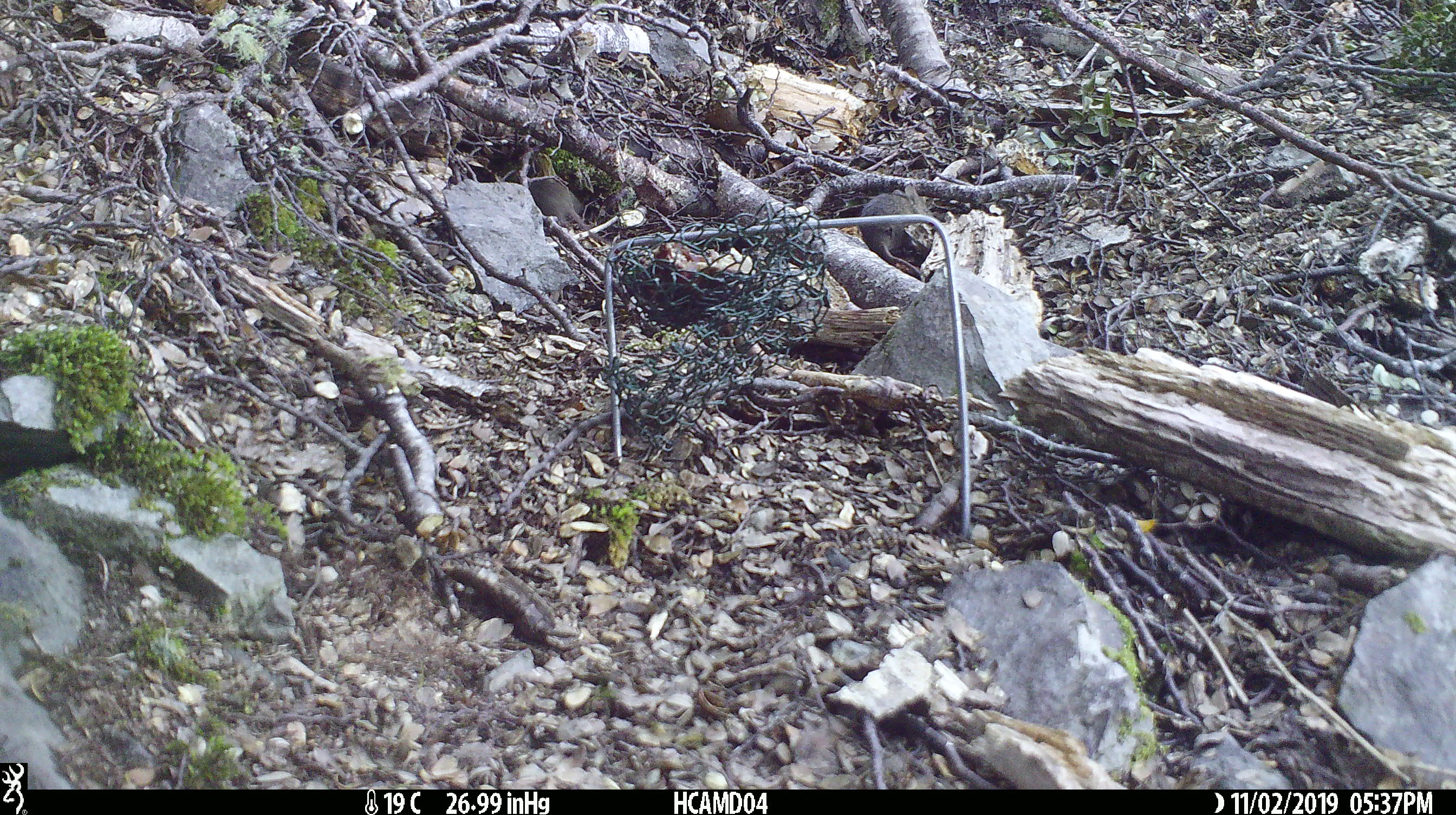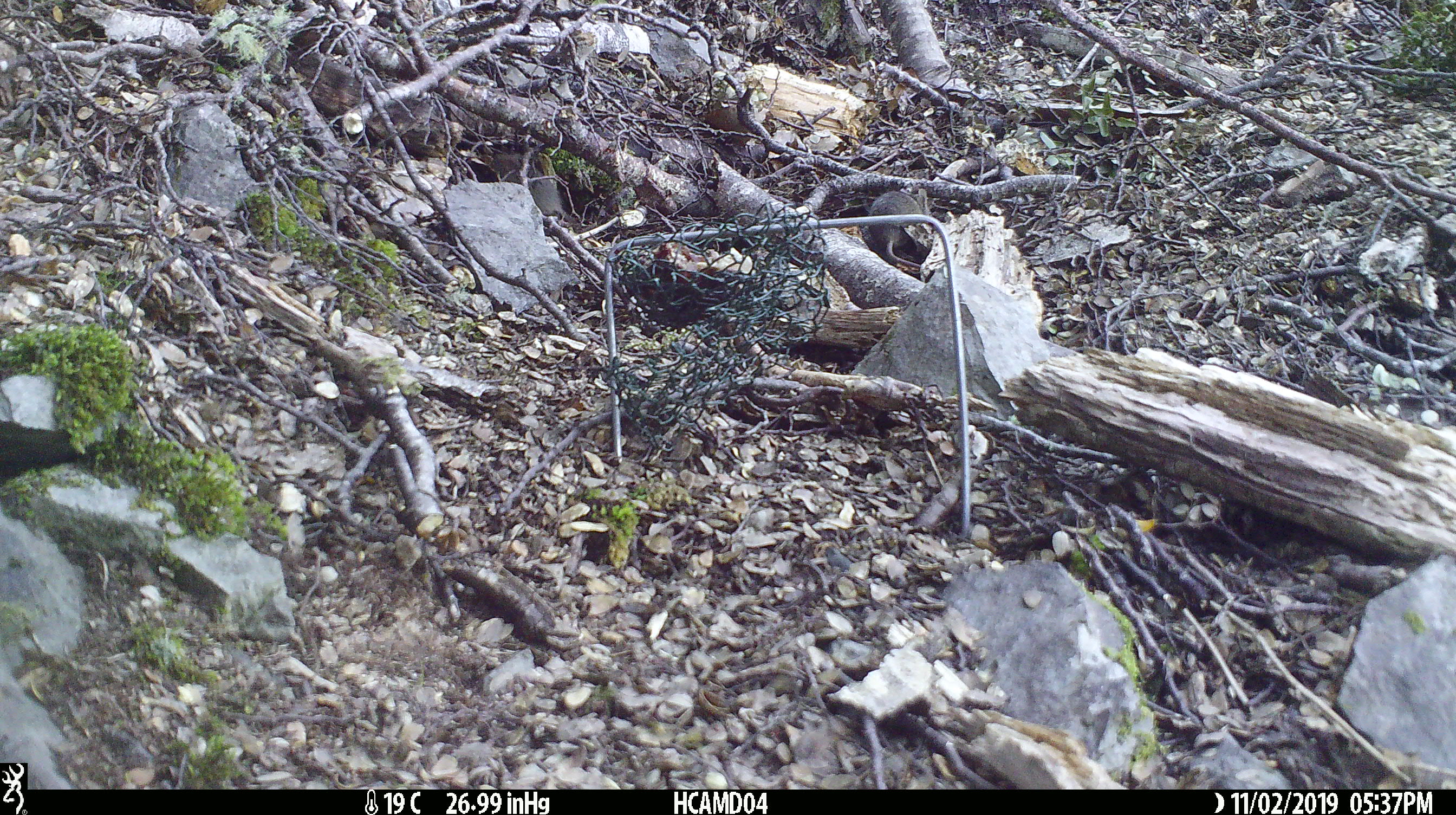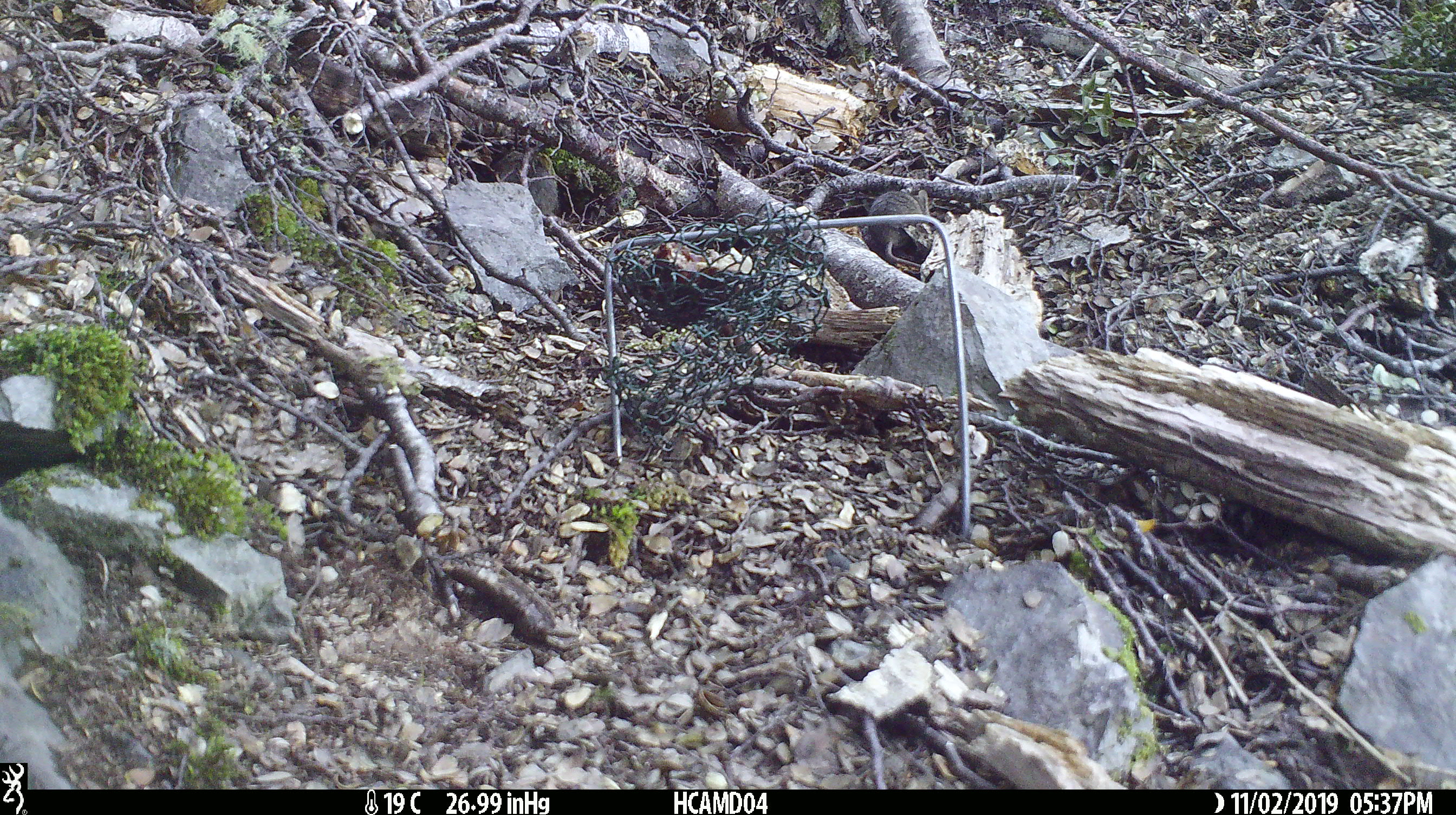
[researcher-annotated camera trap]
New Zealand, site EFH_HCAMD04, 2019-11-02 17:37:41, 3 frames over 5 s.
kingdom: Animalia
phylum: Chordata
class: Mammalia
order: Rodentia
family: Muridae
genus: Mus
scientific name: Mus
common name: mouse